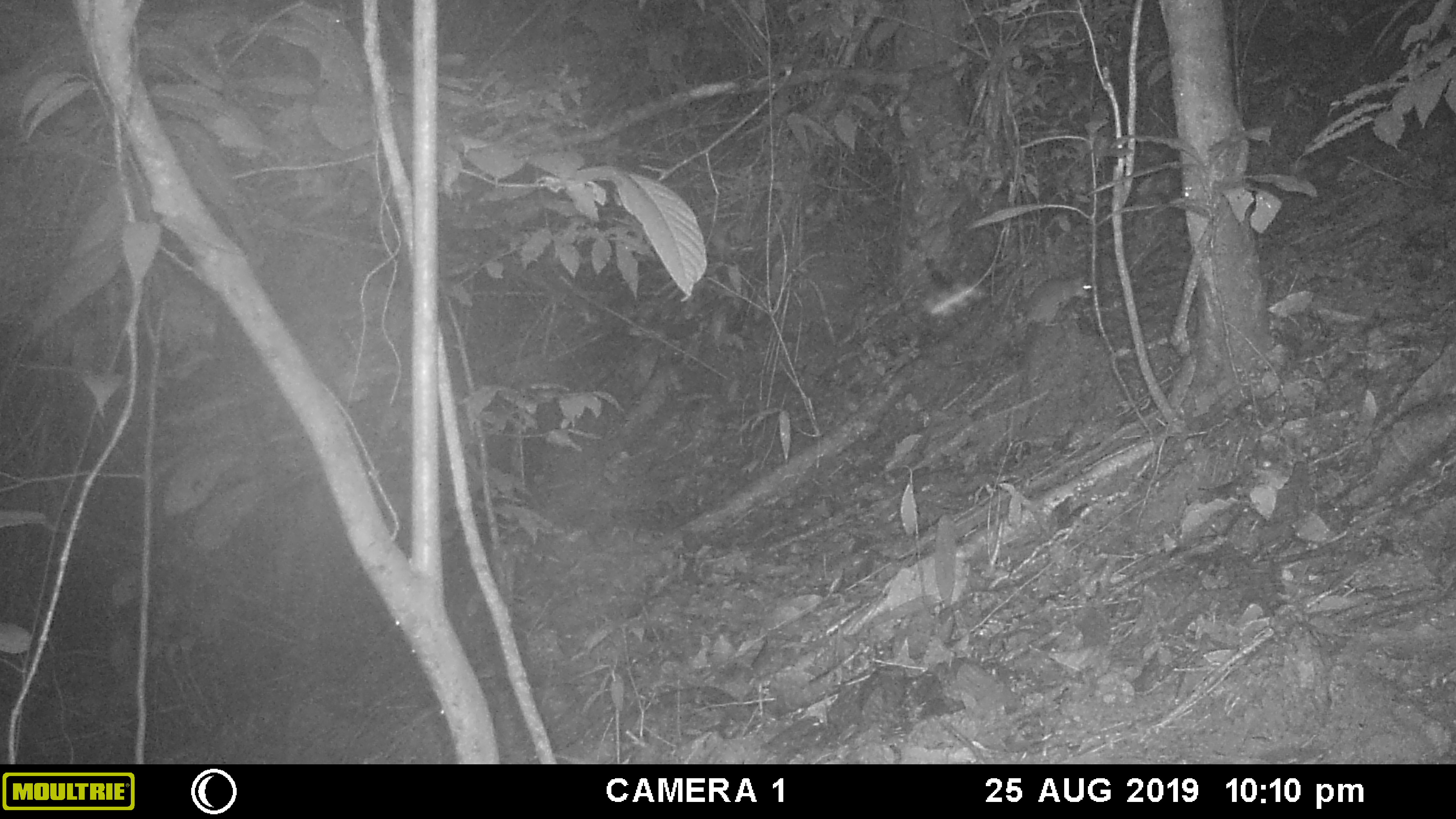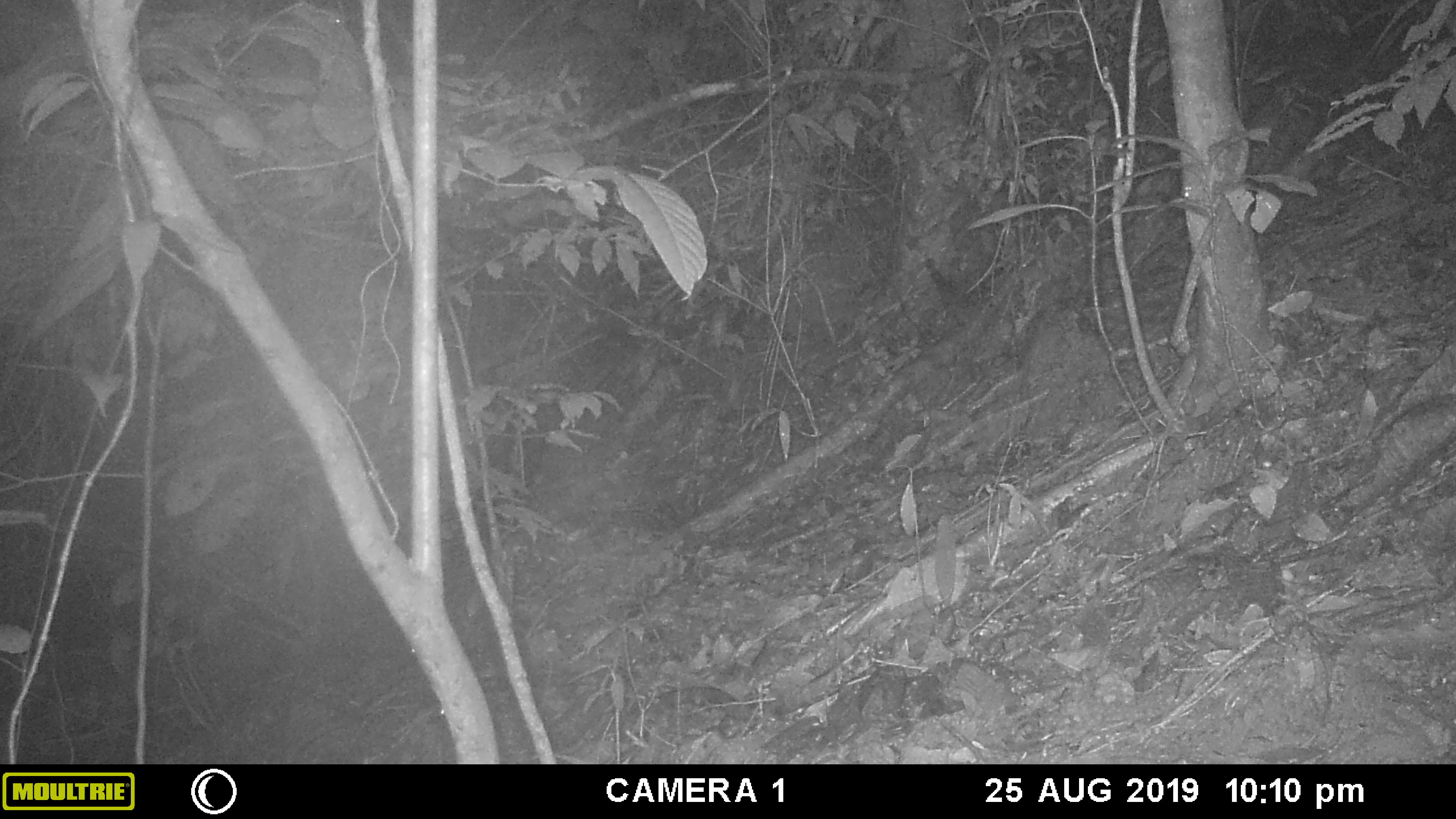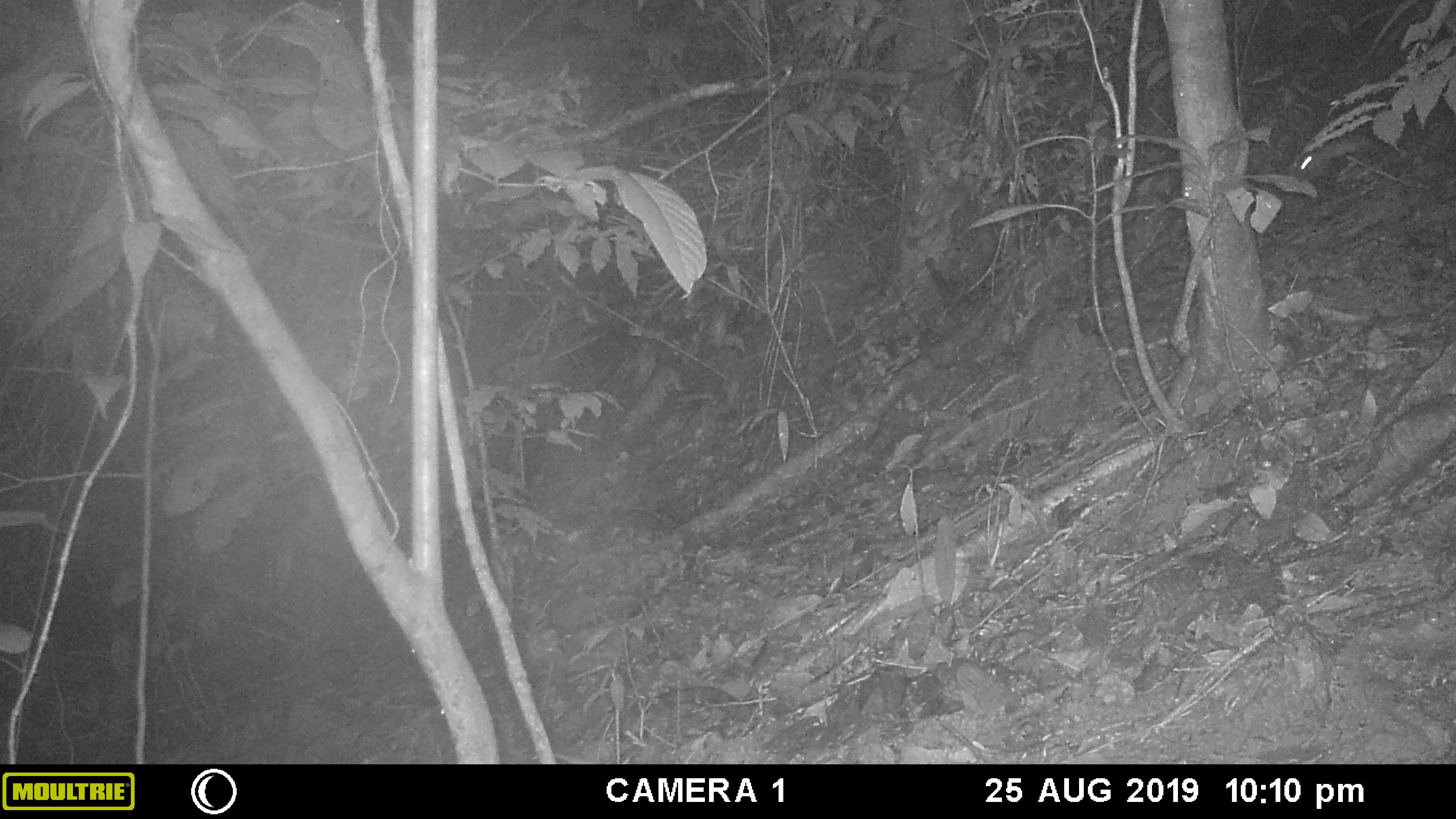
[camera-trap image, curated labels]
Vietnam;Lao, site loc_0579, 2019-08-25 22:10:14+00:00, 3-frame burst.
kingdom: Animalia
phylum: Chordata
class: Mammalia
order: Rodentia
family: Muridae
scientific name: Muridae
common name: old-world mice and rats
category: unidentified murid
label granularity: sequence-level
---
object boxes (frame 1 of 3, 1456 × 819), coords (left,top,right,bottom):
unidentified murid: (1017,275,1093,327)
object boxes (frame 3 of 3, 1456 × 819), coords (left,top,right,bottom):
unidentified murid: (1288,136,1371,179)